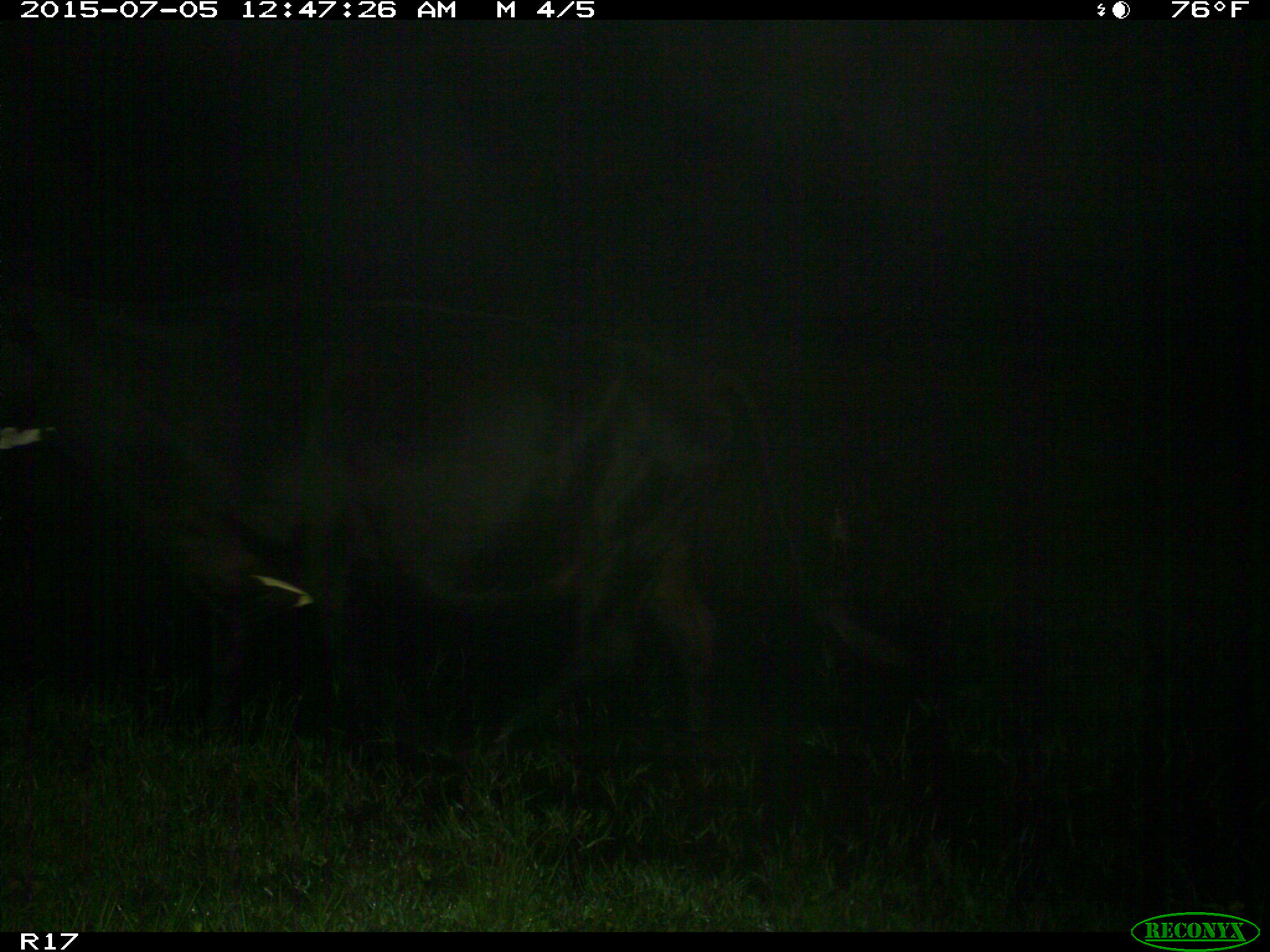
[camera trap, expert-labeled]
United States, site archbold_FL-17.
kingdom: Animalia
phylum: Chordata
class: Mammalia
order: Artiodactyla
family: Bovidae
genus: Bos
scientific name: Bos taurus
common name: domestic cow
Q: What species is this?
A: Bos taurus (domestic cow).